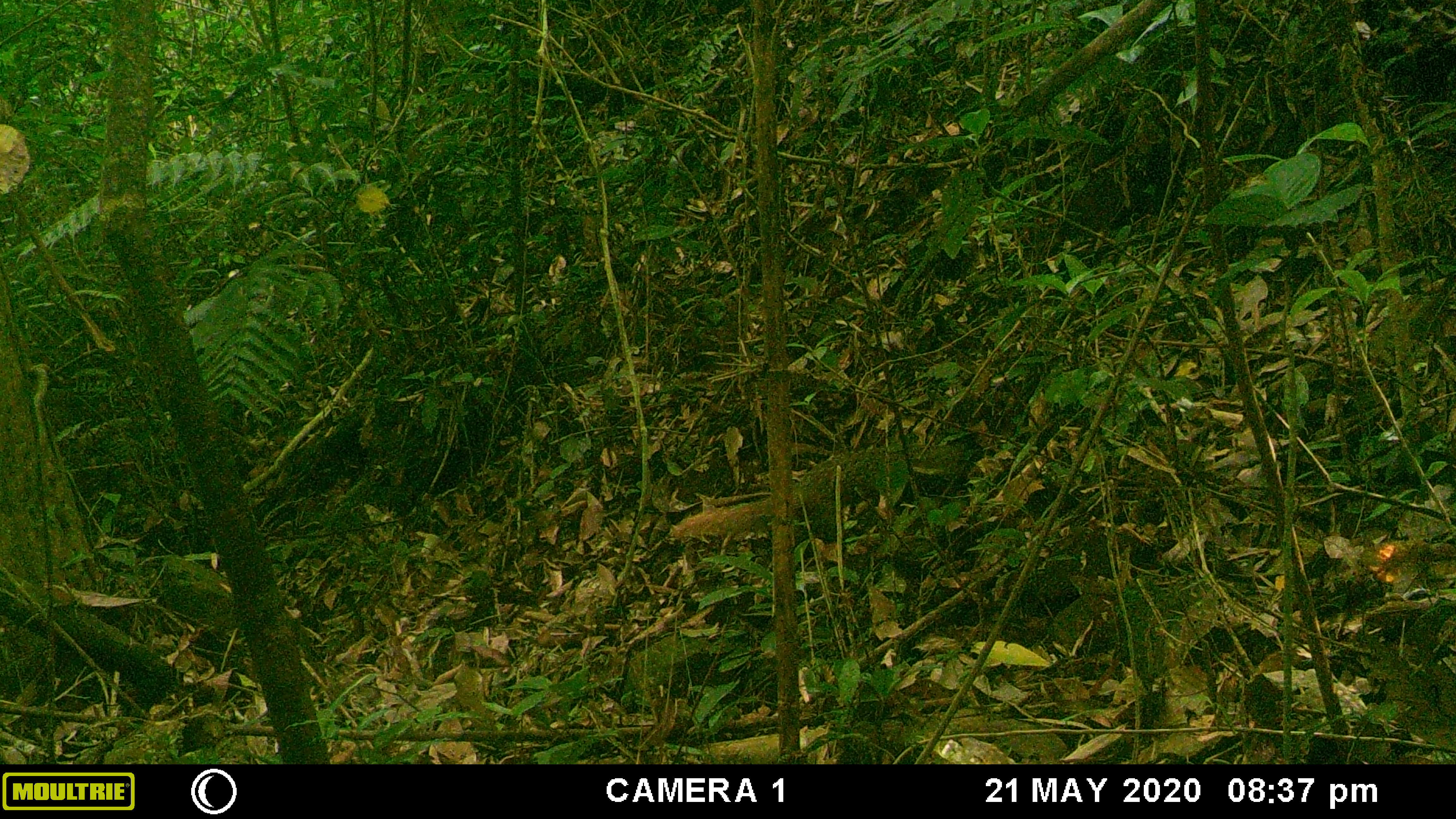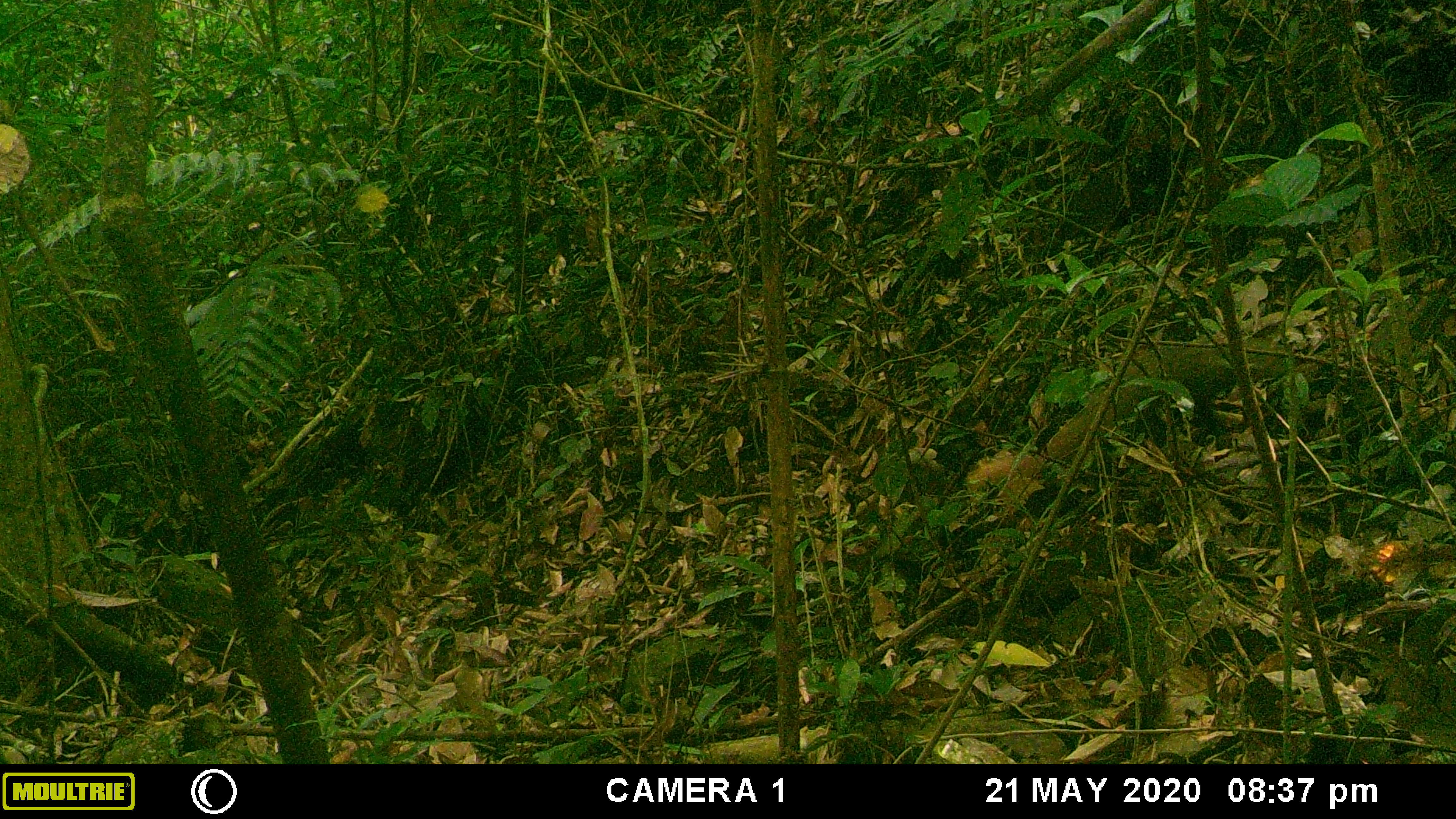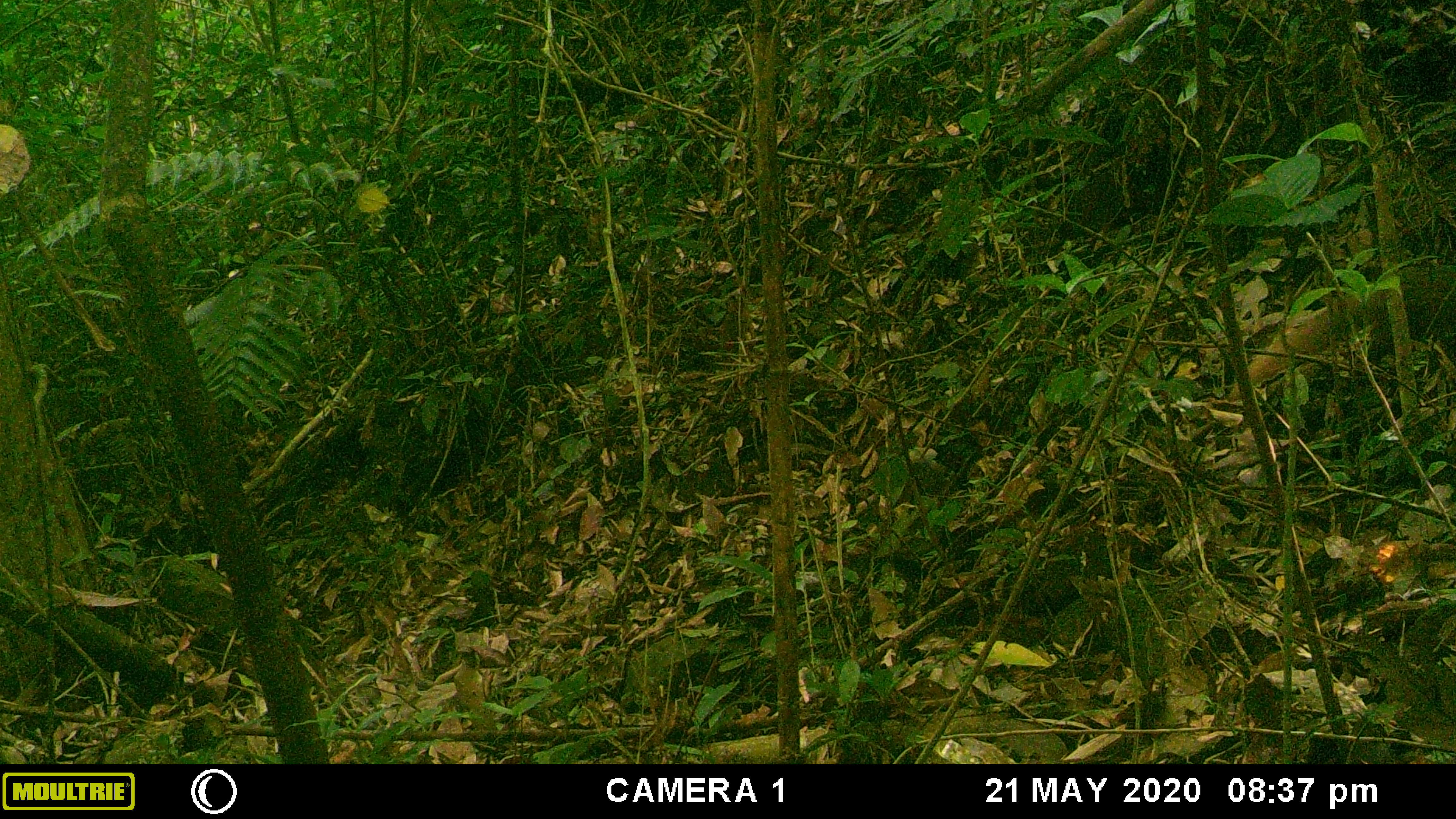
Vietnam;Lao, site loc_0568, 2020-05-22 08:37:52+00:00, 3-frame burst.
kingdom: Animalia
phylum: Chordata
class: Mammalia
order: Carnivora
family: Herpestidae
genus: Urva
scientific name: Urva urva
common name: crab-eating mongoose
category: crab eating mongoose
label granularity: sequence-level